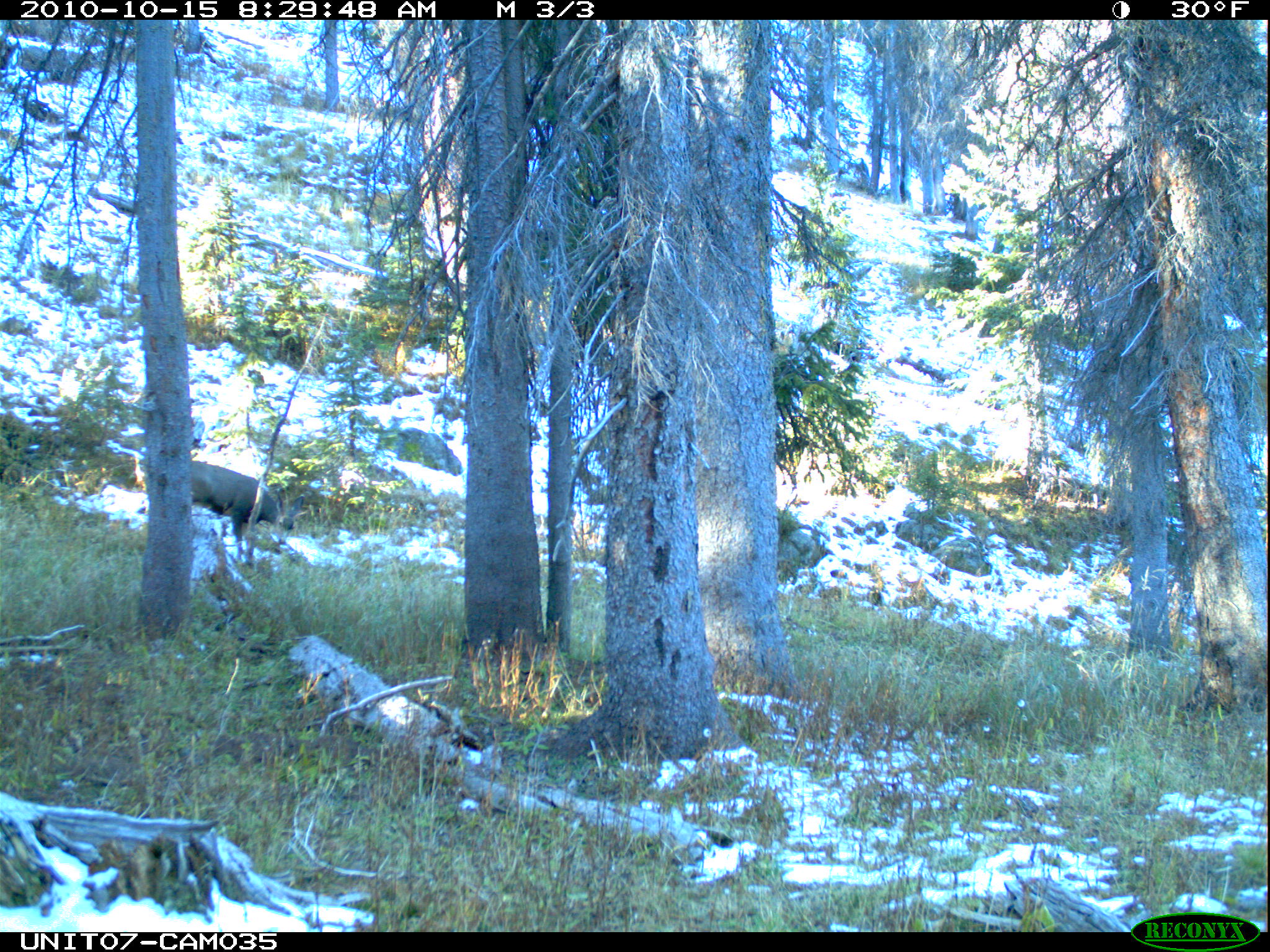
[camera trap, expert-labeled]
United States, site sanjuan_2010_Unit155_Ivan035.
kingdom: Animalia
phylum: Chordata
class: Mammalia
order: Artiodactyla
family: Cervidae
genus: Odocoileus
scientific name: Odocoileus hemionus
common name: mule deer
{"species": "Odocoileus hemionus (mule deer)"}